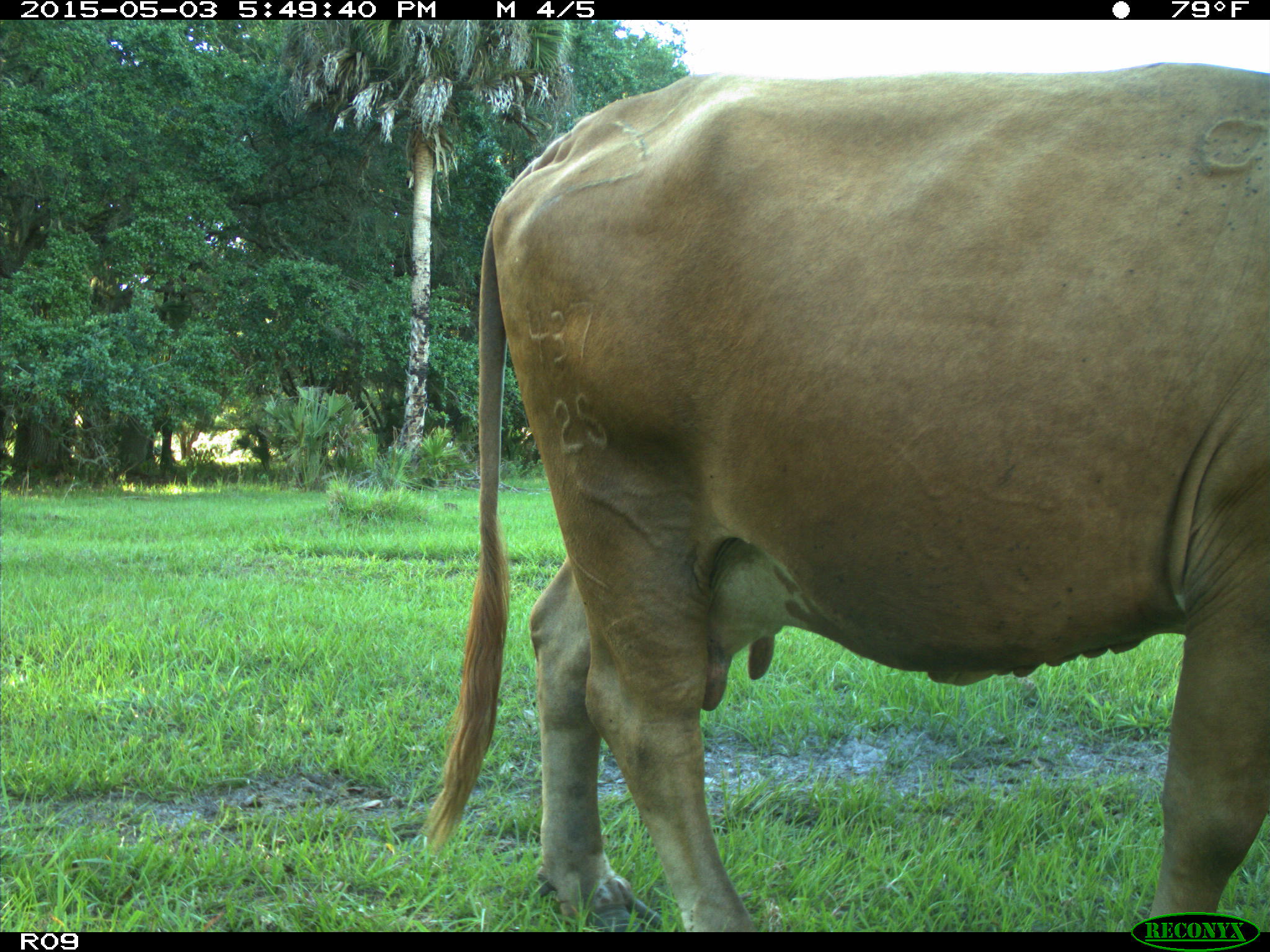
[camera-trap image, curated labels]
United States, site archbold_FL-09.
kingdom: Animalia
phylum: Chordata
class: Mammalia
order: Artiodactyla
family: Bovidae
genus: Bos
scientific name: Bos taurus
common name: domestic cow